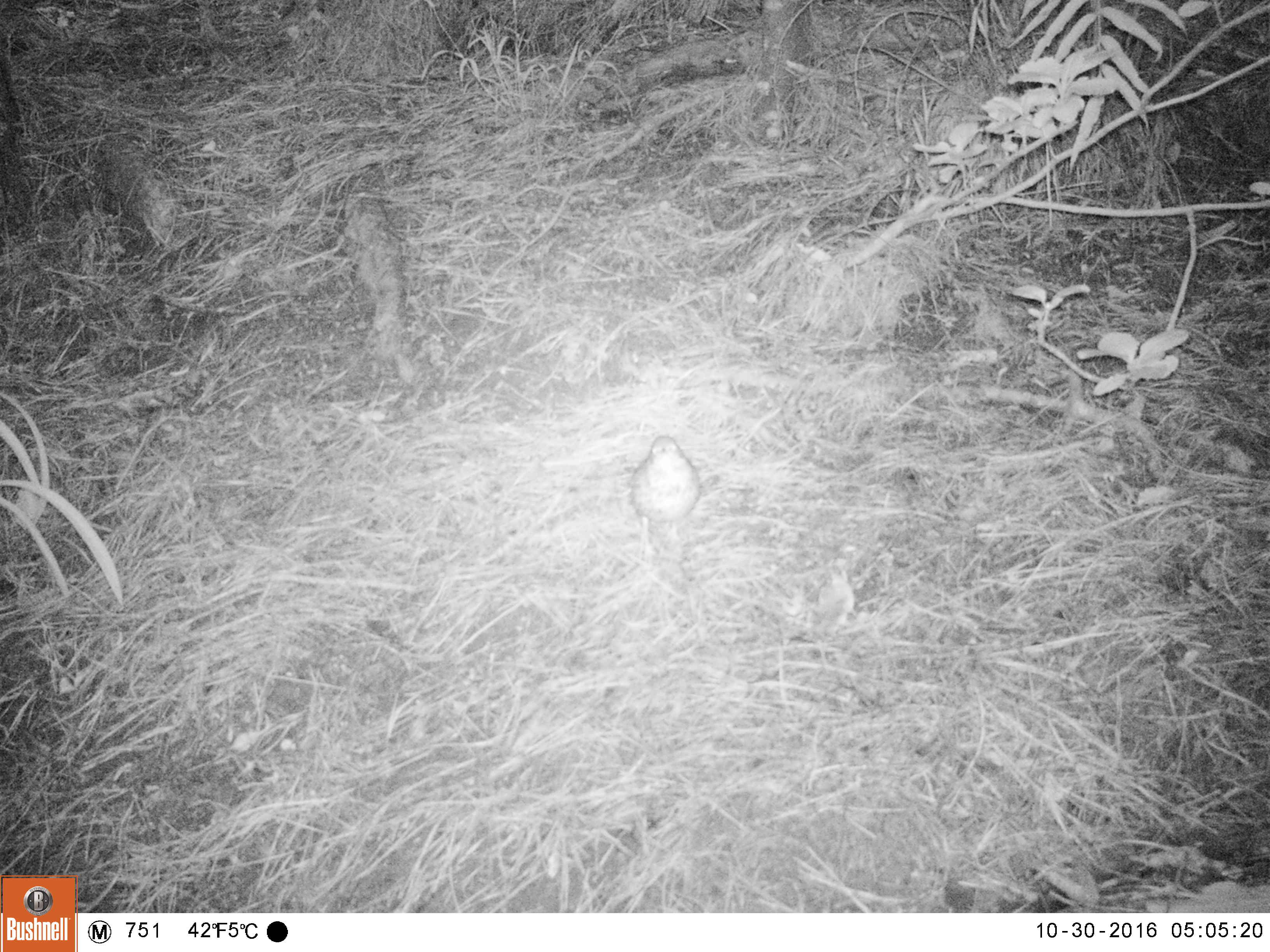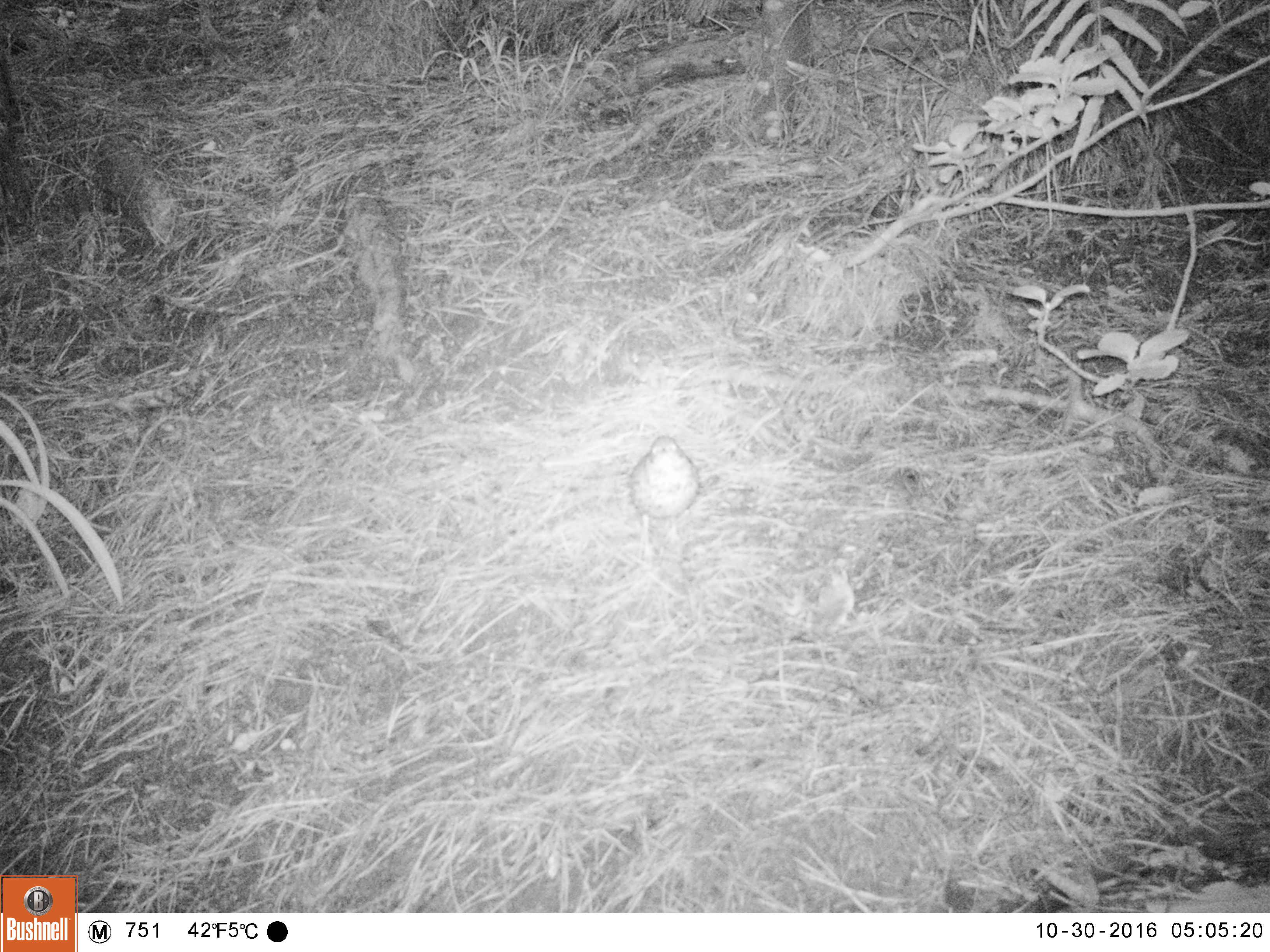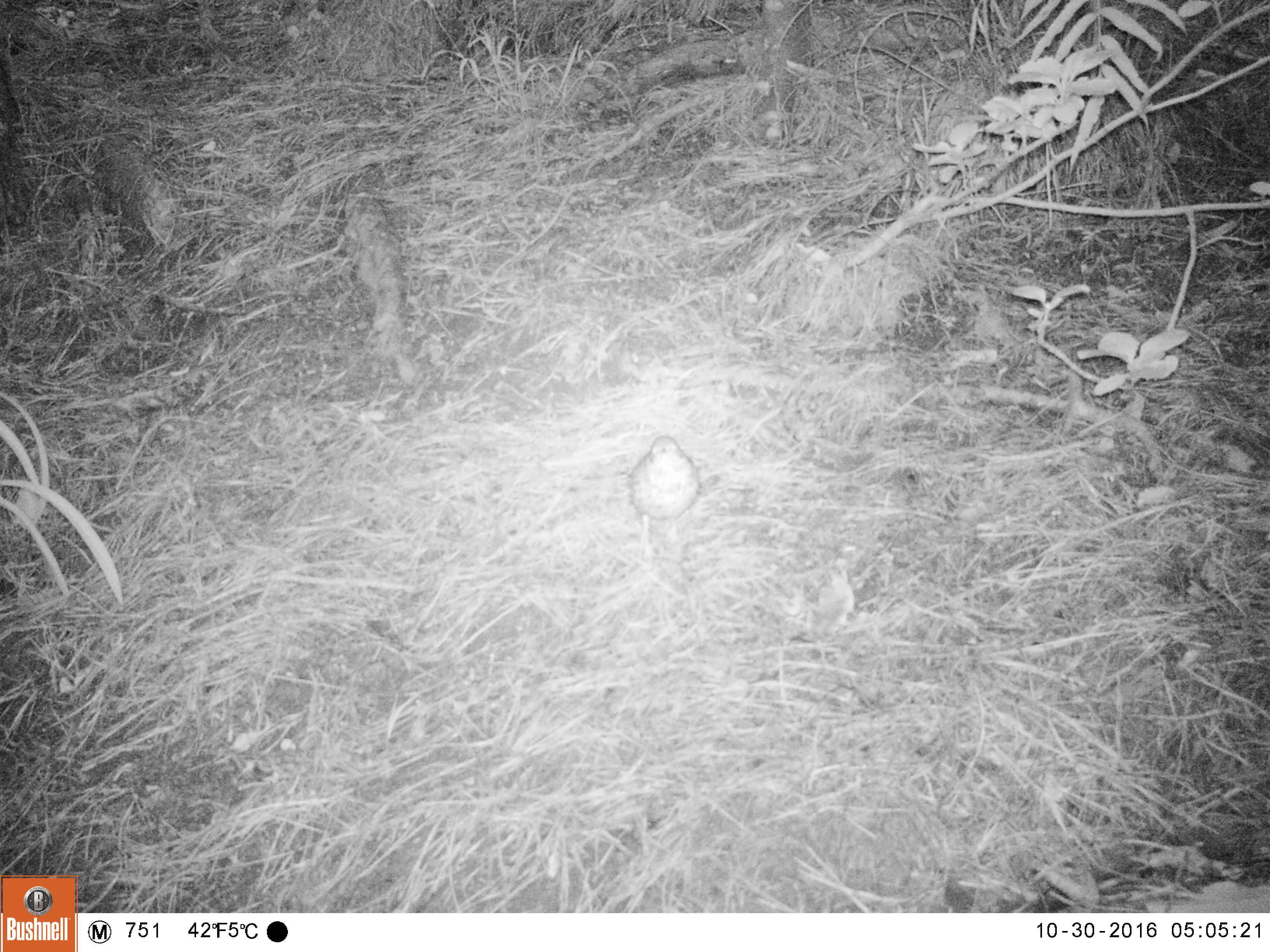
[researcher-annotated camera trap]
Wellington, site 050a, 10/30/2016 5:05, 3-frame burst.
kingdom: Animalia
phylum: Chordata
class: Aves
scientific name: Aves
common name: bird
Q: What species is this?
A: Bird (Aves).